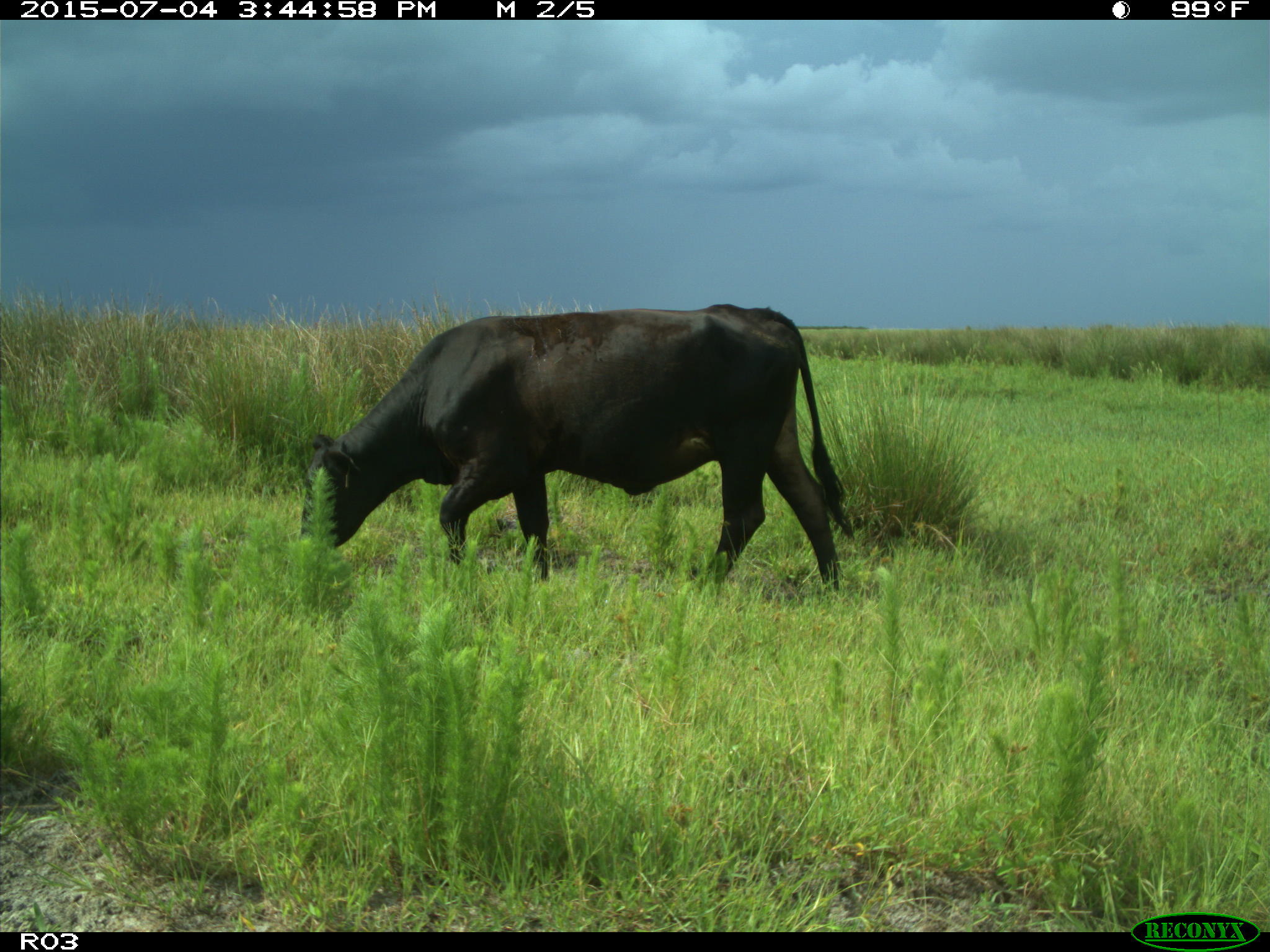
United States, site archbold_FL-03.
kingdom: Animalia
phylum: Chordata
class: Mammalia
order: Artiodactyla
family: Bovidae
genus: Bos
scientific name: Bos taurus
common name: domestic cow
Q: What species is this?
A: Bos taurus (domestic cow).